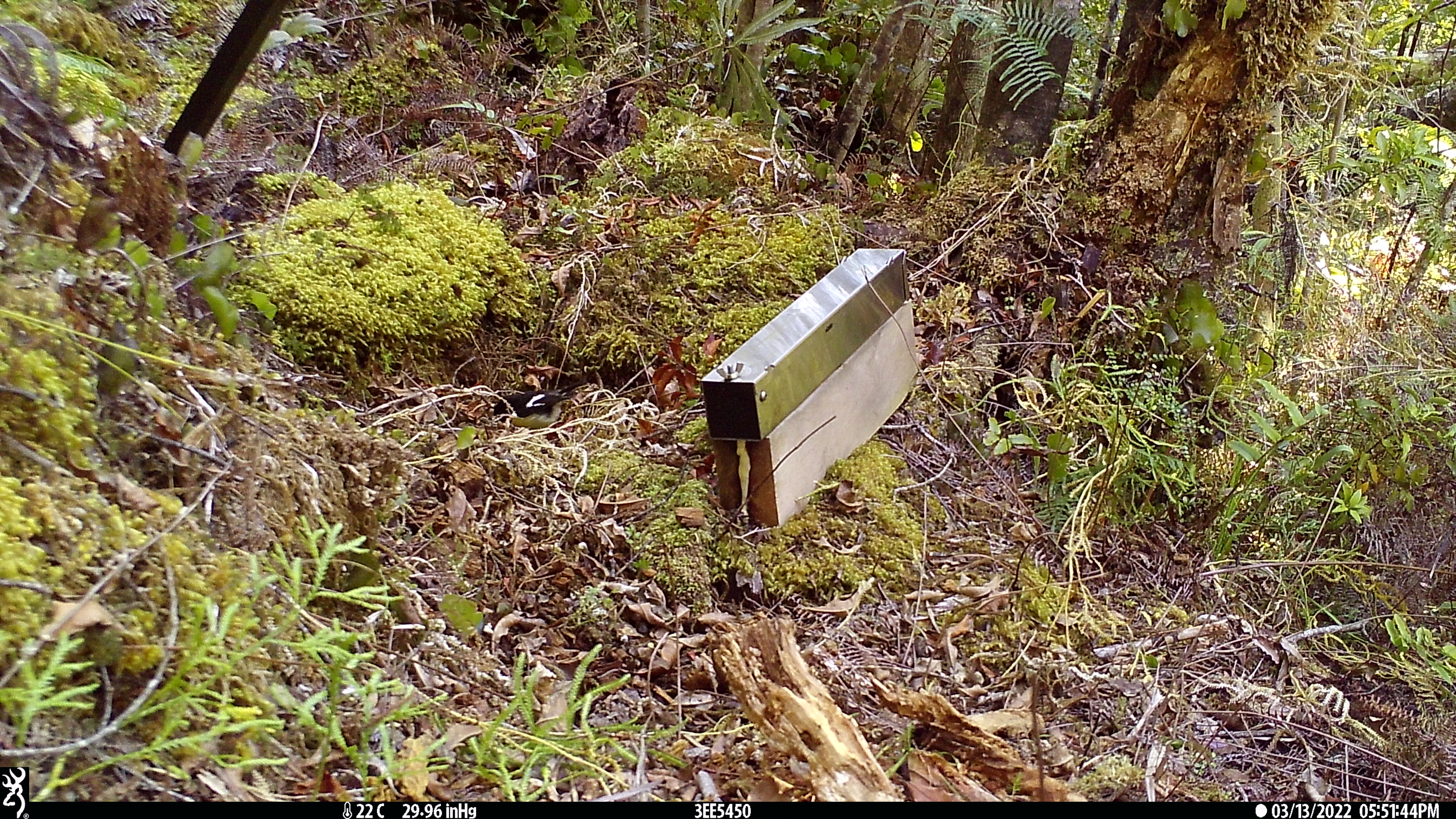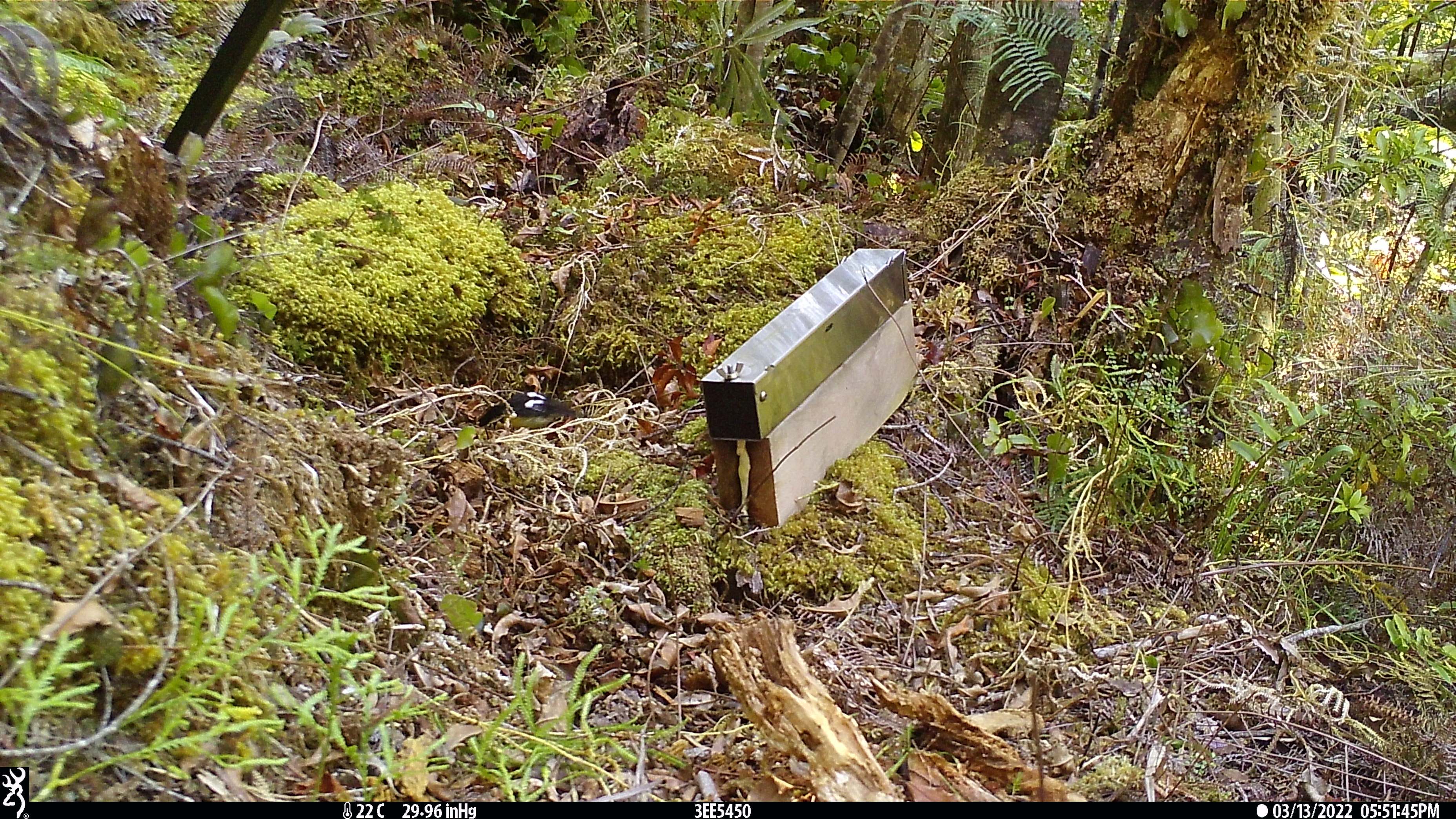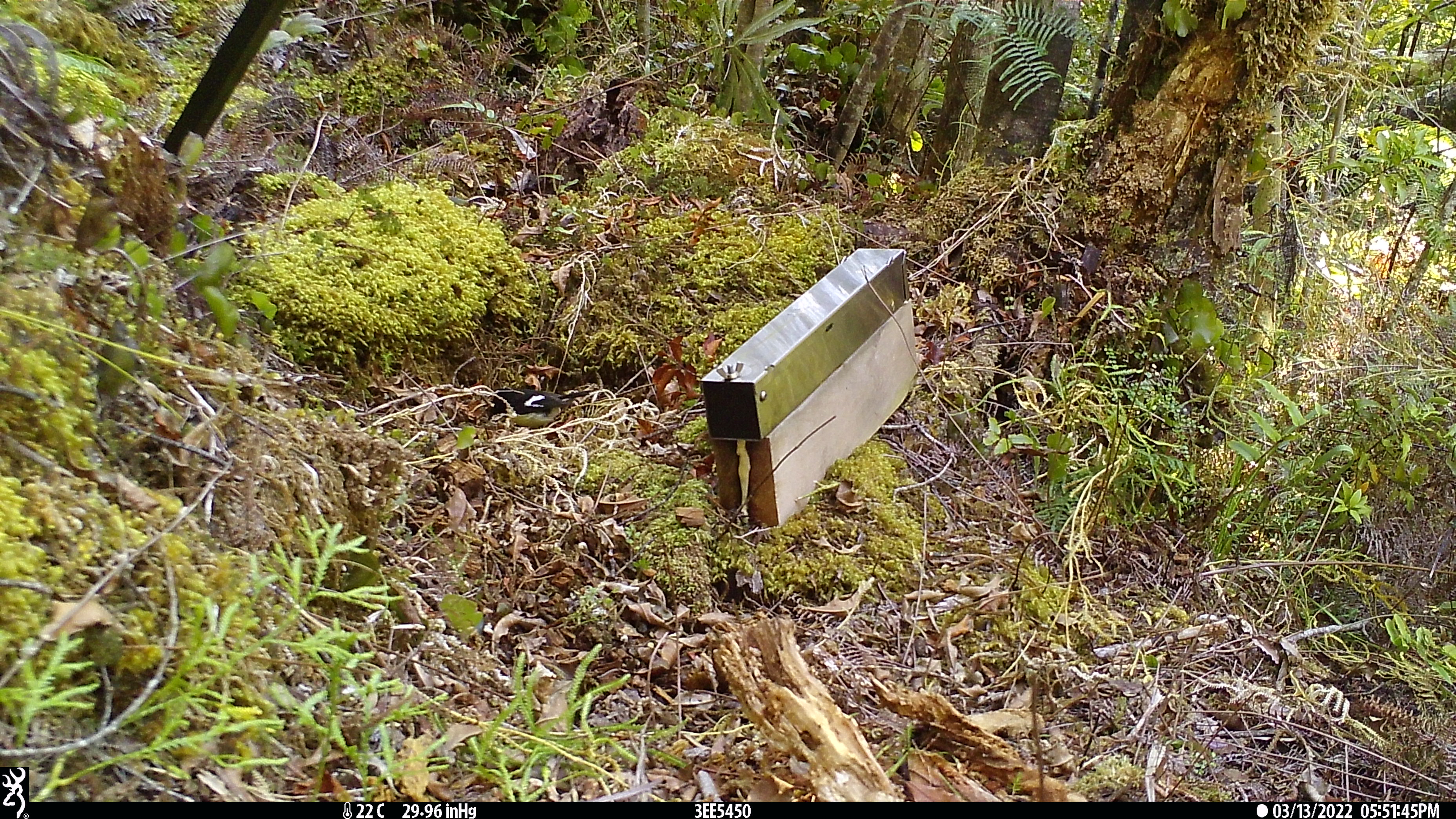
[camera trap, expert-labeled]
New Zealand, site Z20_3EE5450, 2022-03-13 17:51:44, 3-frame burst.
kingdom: Animalia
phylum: Chordata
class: Aves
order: Passeriformes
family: Petroicidae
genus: Petroica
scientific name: Petroica macrocephala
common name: tomtit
Tomtit (Petroica macrocephala).